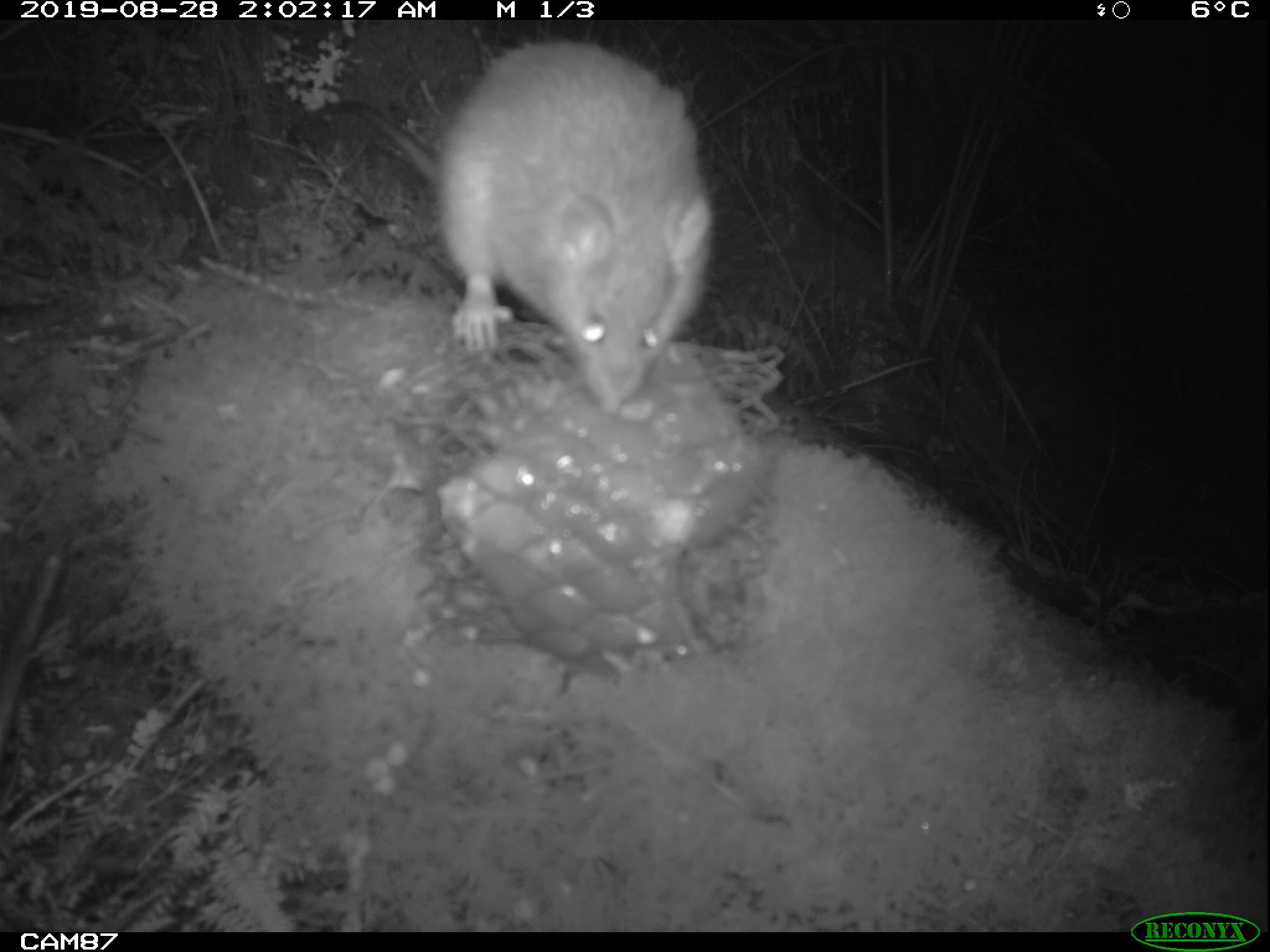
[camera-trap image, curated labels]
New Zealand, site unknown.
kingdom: Animalia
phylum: Chordata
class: Mammalia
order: Rodentia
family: Muridae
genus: Rattus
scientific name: Rattus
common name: rat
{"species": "rat (Rattus)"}